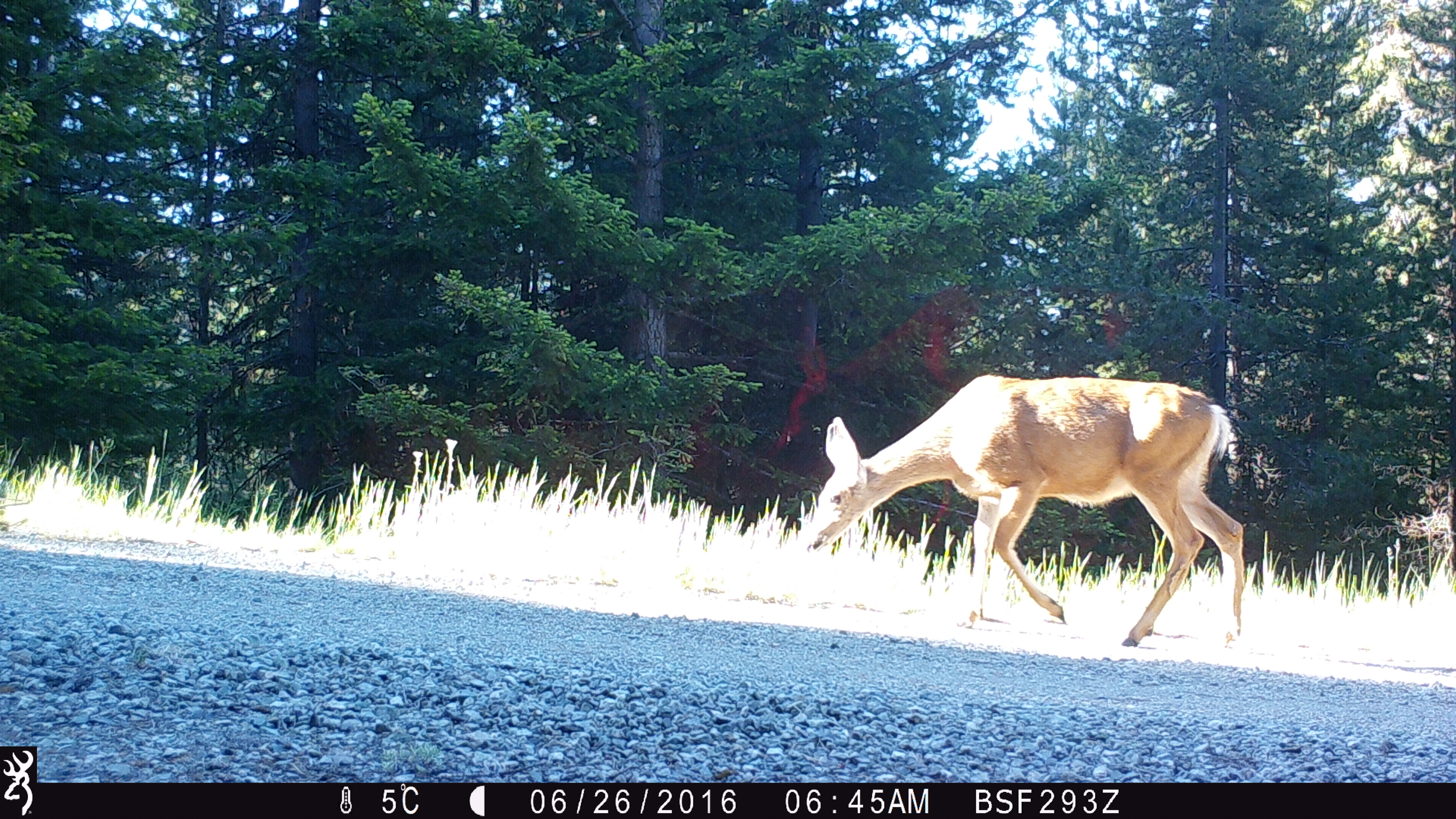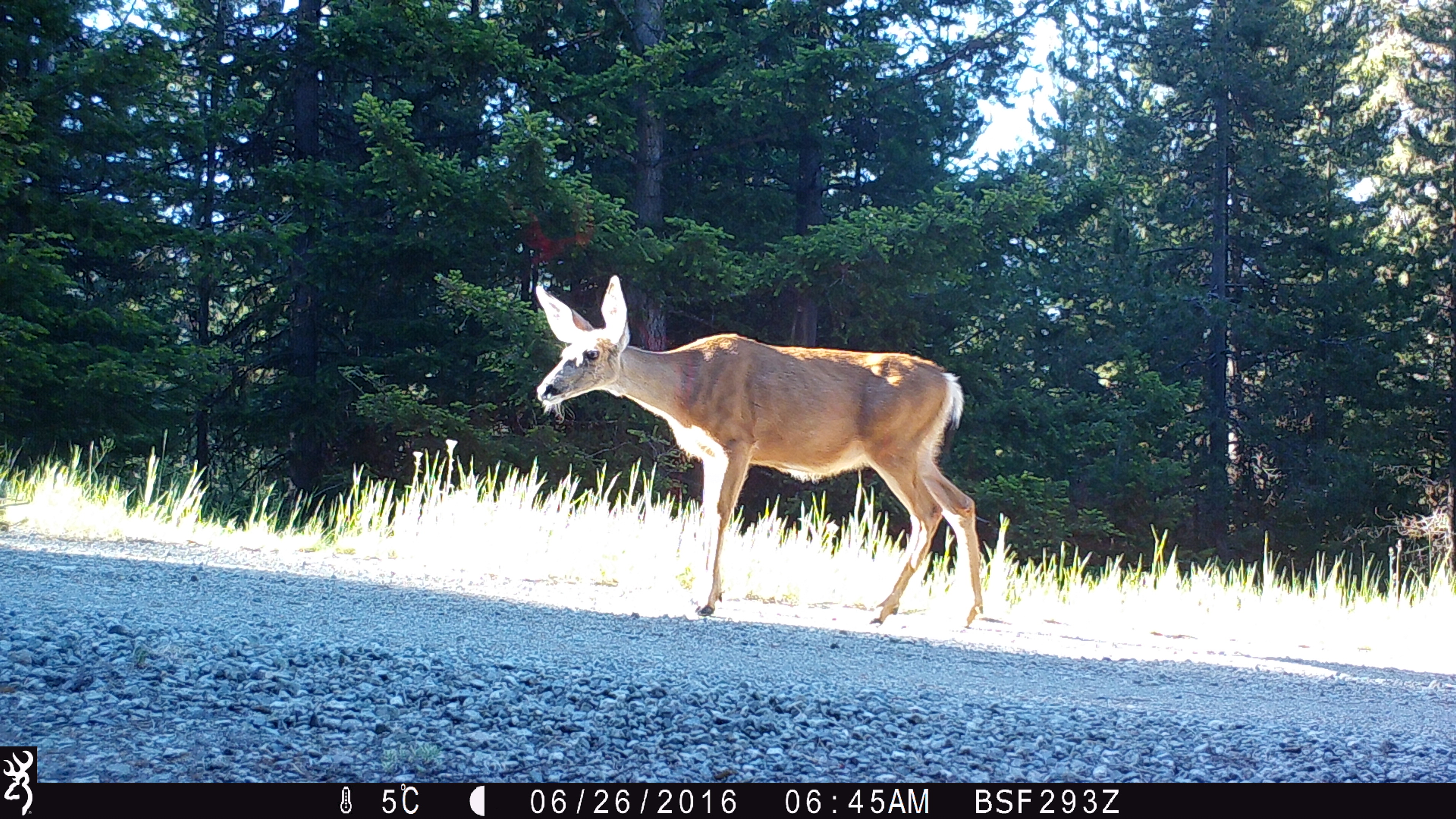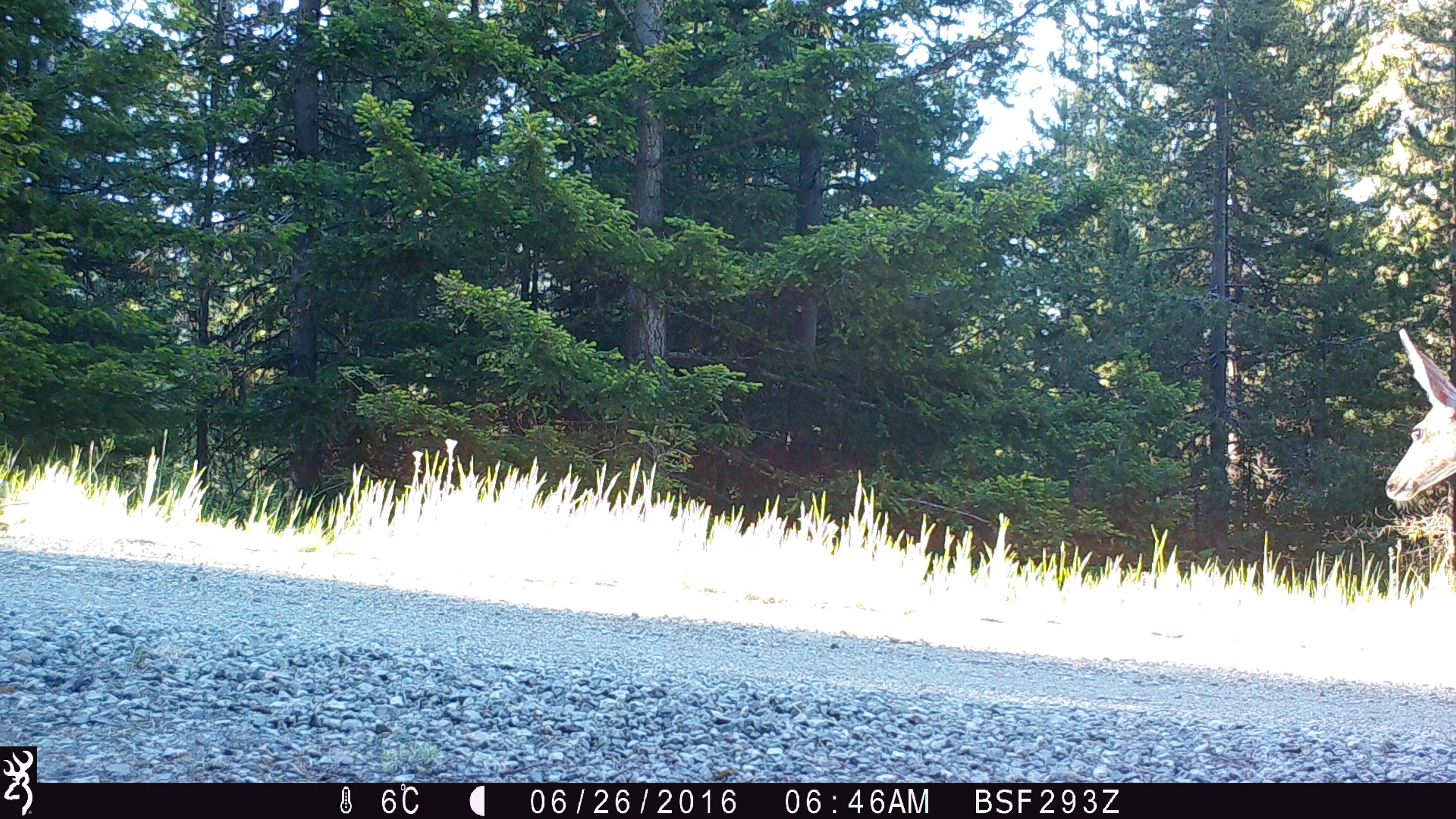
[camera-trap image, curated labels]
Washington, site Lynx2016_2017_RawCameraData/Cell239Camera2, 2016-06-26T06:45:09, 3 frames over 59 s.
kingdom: Animalia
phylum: Chordata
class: Mammalia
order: Artiodactyla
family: Cervidae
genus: Odocoileus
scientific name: Odocoileus hemionus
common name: mule deer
Odocoileus hemionus (mule deer). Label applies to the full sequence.